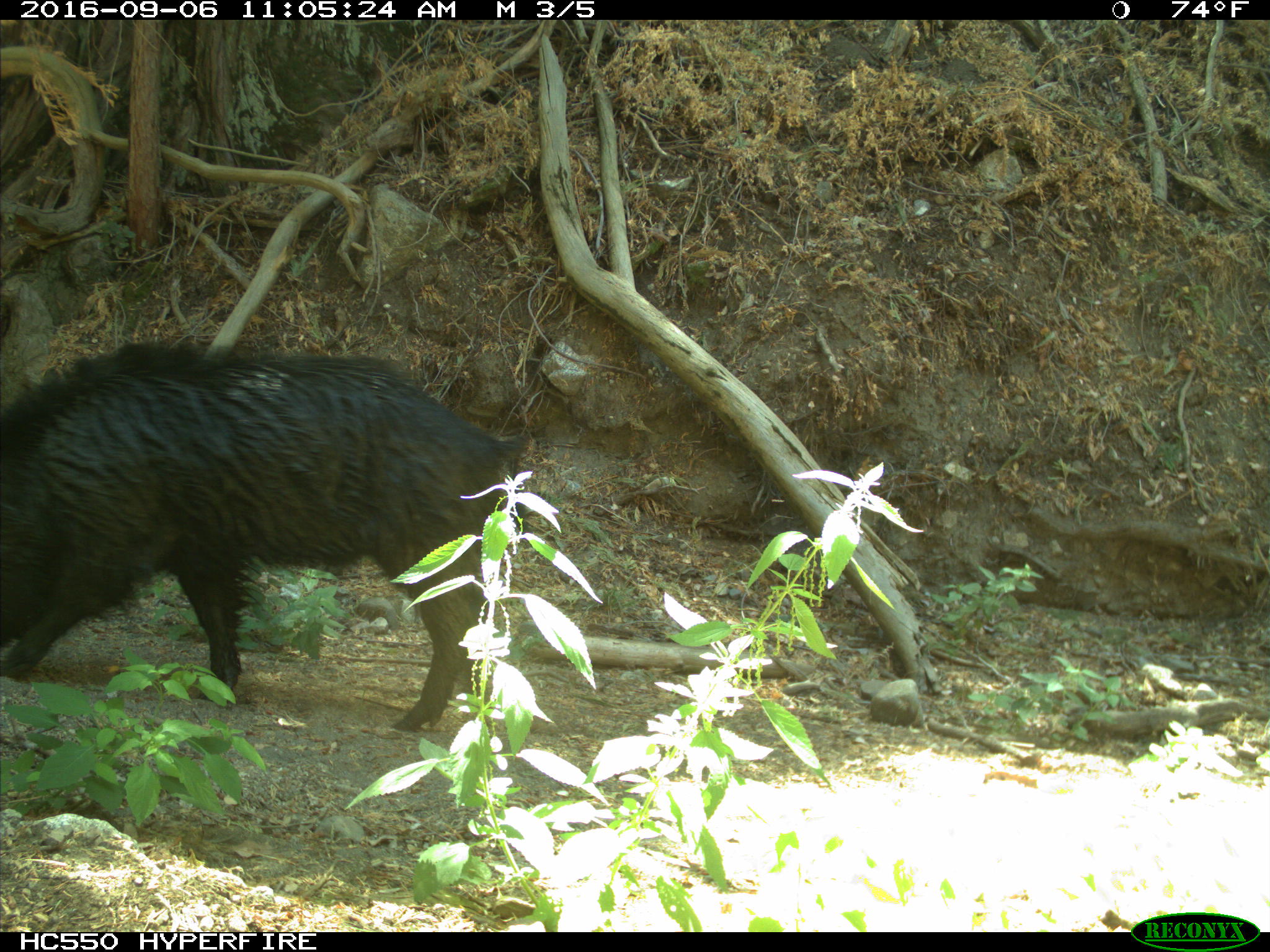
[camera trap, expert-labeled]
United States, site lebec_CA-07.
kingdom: Animalia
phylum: Chordata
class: Mammalia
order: Artiodactyla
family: Suidae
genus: Sus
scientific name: Sus scrofa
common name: wild boar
Sus scrofa (wild boar).